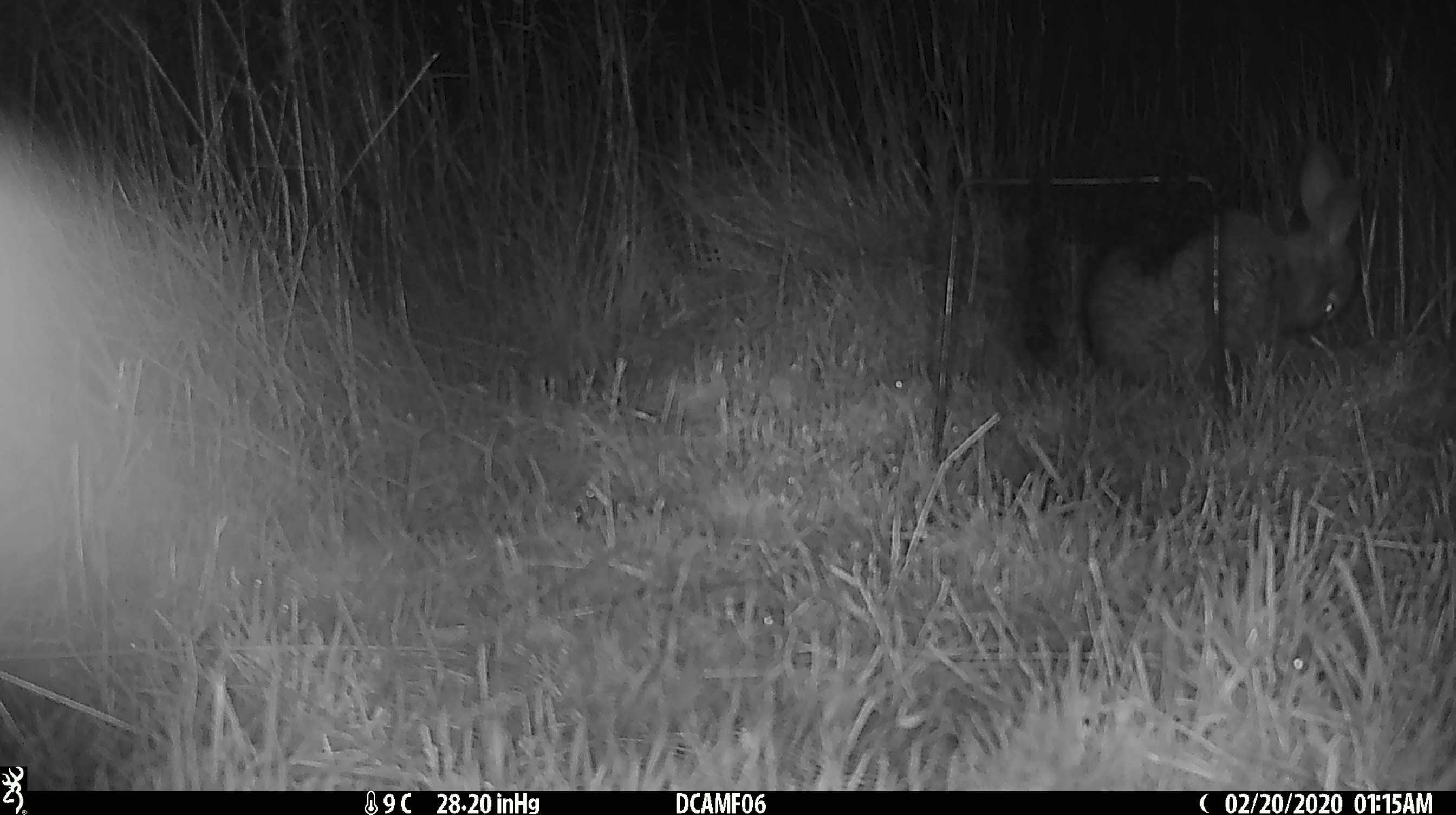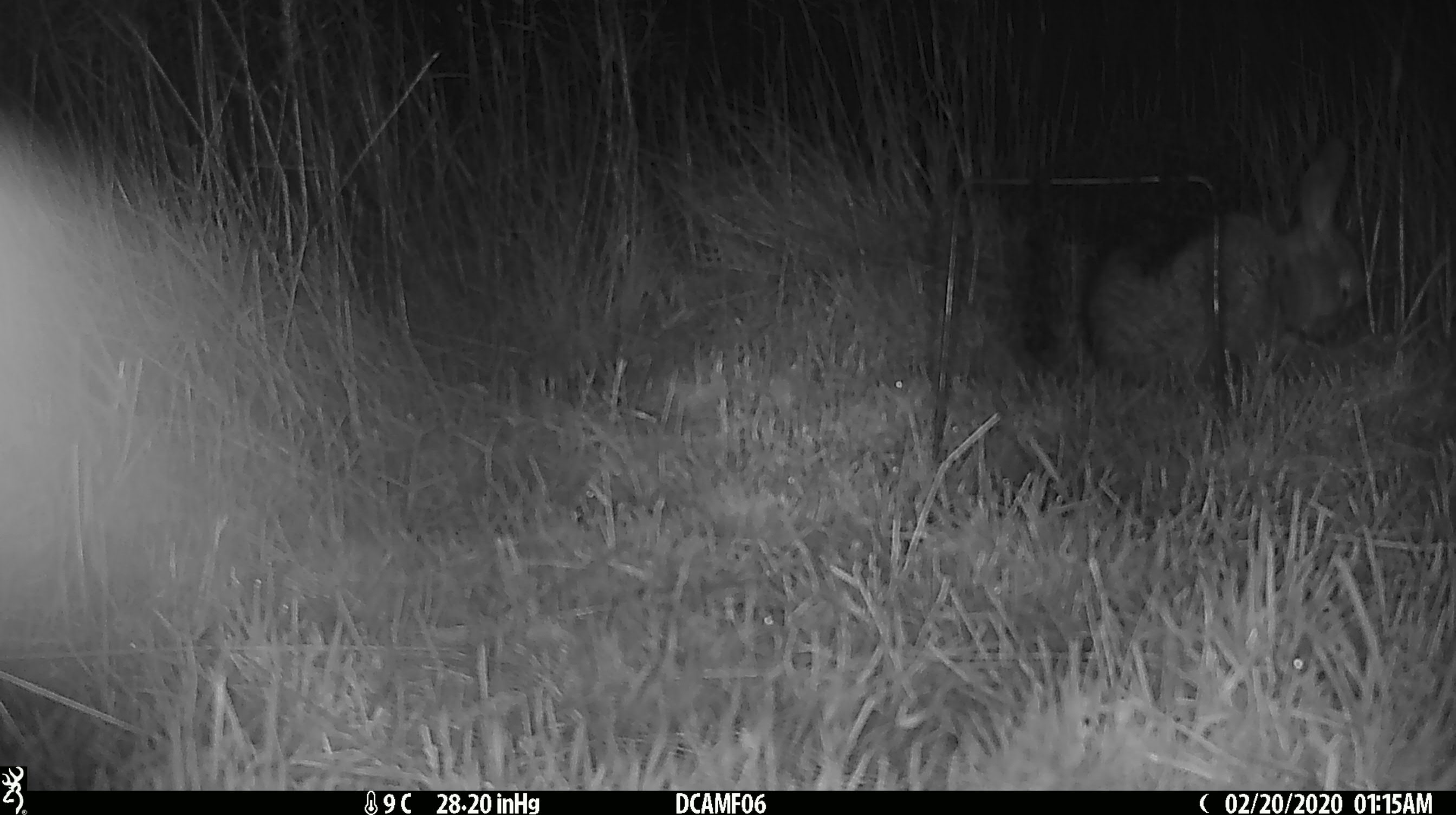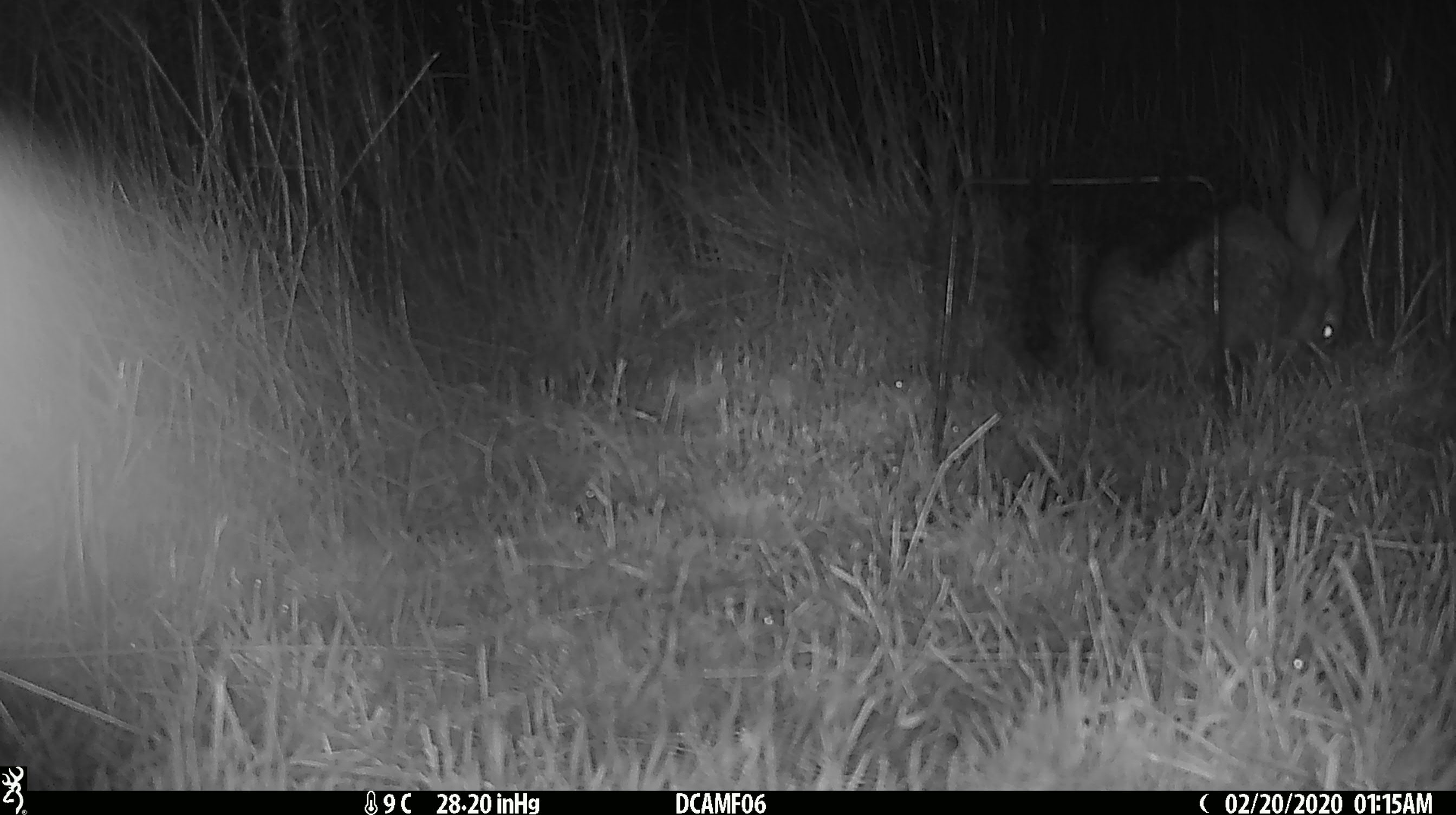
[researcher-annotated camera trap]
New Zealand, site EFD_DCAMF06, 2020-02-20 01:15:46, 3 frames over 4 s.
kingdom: Animalia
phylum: Chordata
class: Mammalia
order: Lagomorpha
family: Leporidae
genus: Oryctolagus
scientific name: Oryctolagus cuniculus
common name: european rabbit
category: rabbit